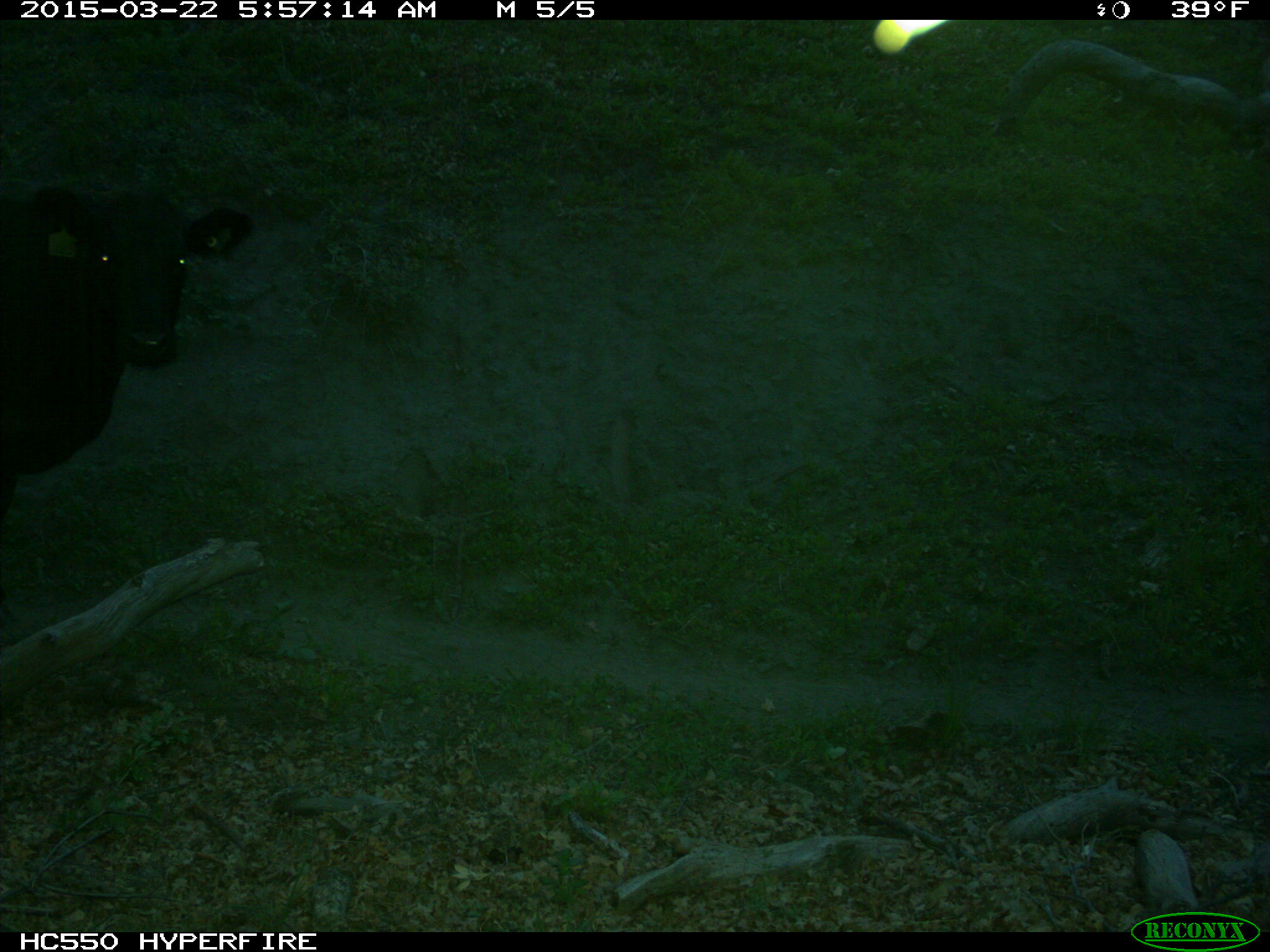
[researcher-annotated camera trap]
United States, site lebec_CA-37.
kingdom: Animalia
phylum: Chordata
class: Mammalia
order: Artiodactyla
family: Bovidae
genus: Bos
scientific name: Bos taurus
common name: domestic cow